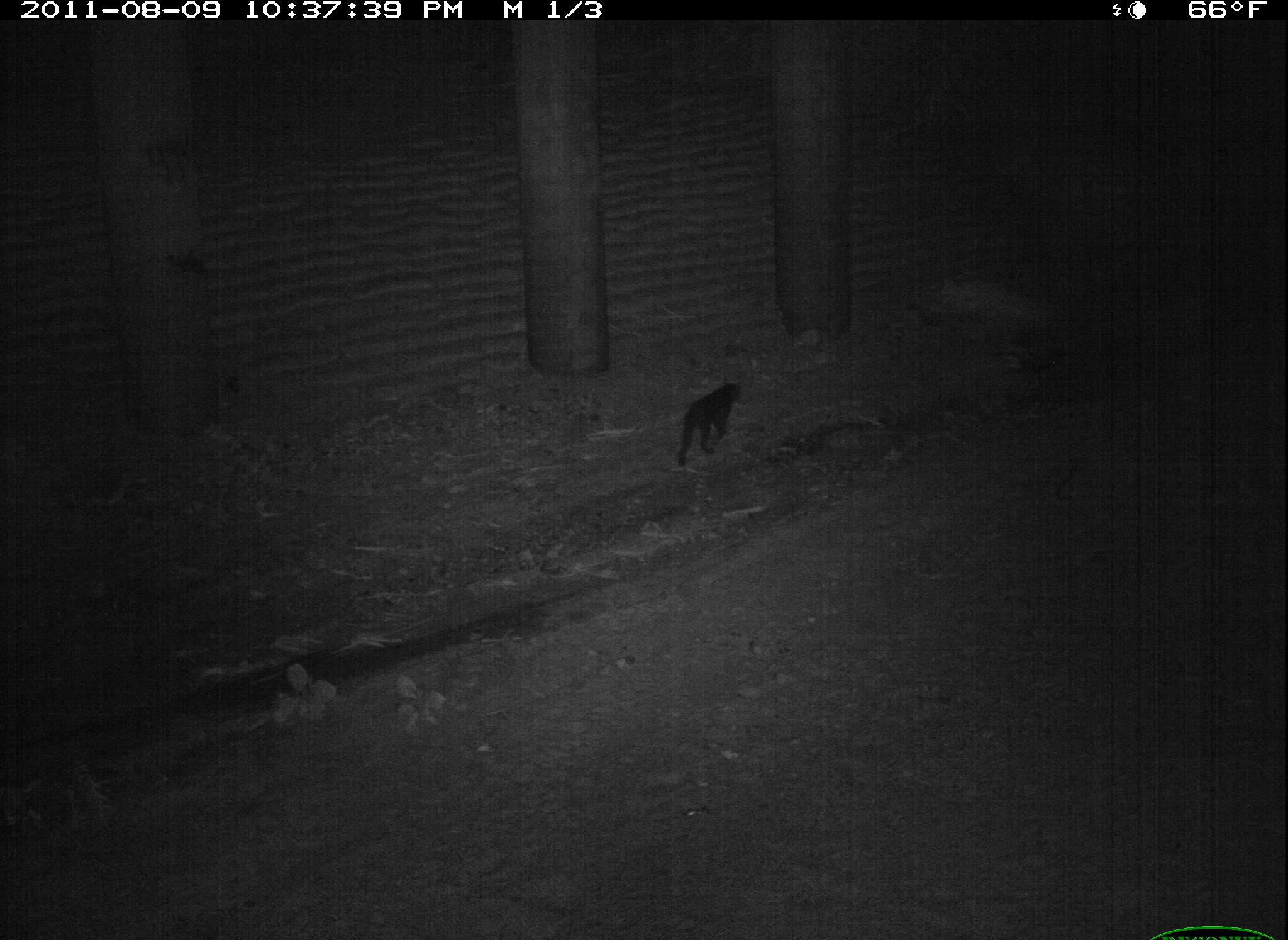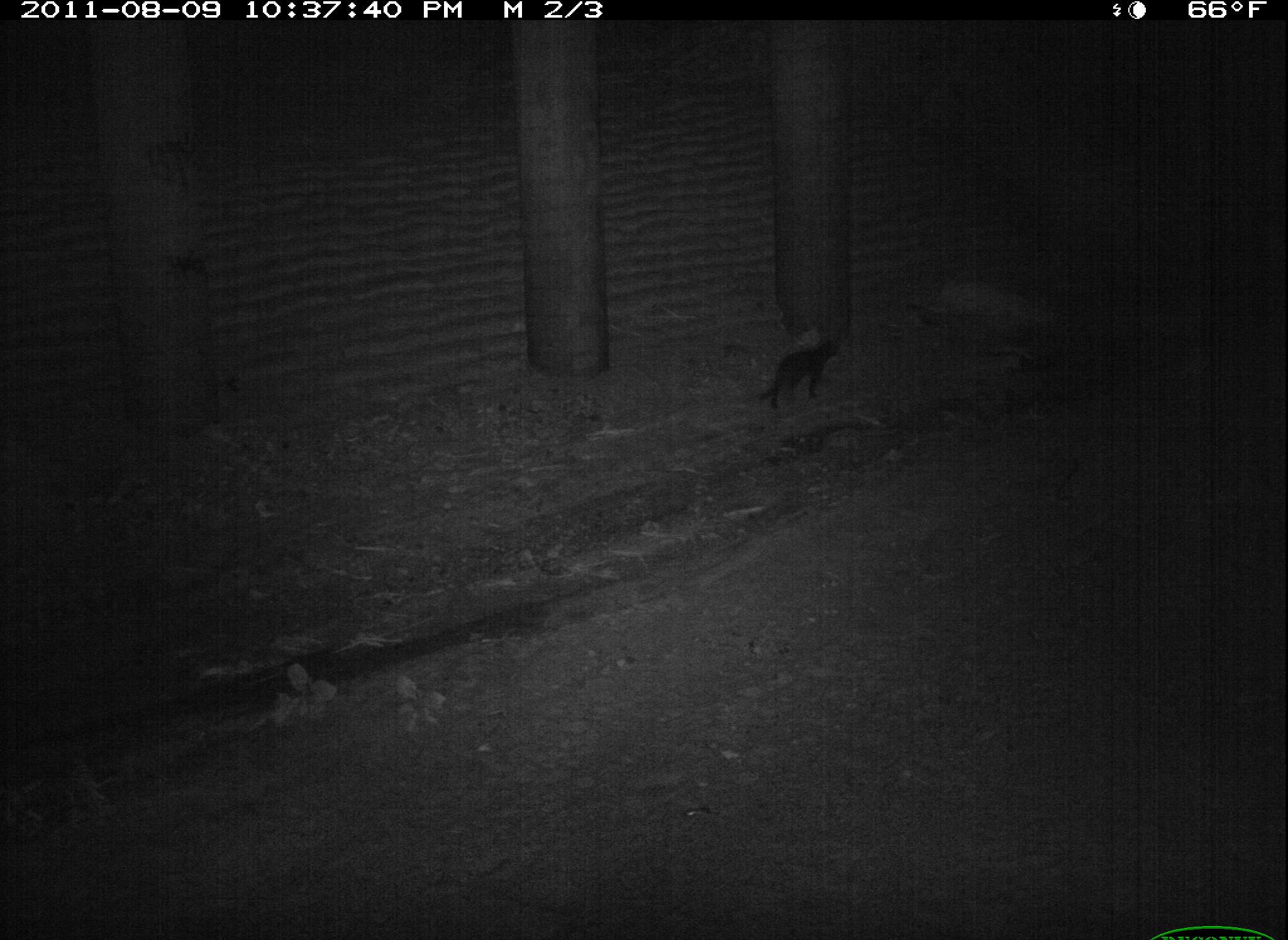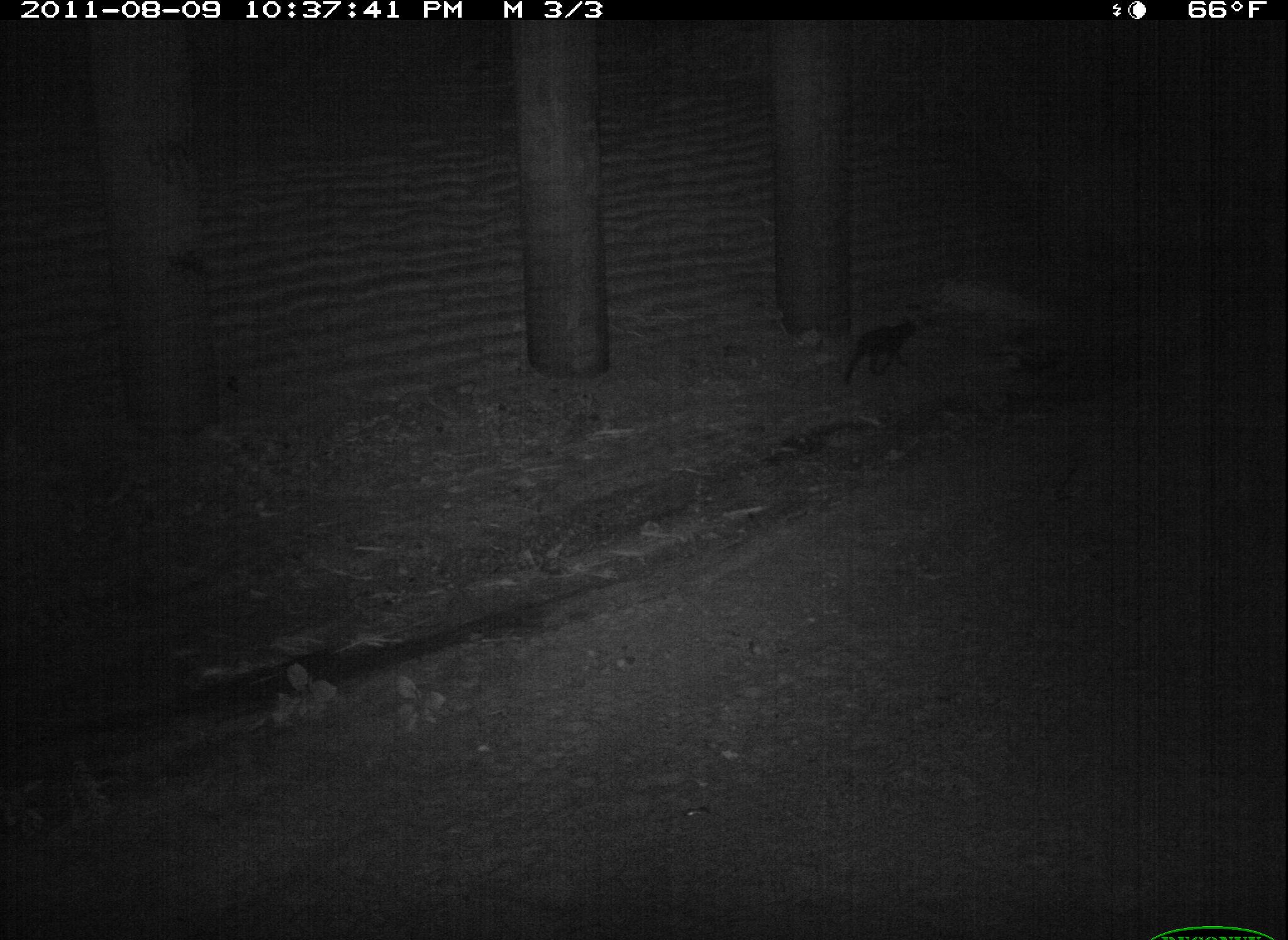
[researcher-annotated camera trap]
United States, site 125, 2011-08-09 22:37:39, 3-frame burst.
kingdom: Animalia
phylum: Chordata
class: Mammalia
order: Carnivora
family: Felidae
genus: Felis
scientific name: Felis catus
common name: cat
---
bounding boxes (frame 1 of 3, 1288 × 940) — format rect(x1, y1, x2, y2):
cat: rect(667, 367, 754, 476)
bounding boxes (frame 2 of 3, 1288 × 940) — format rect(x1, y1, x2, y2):
cat: rect(749, 327, 855, 417)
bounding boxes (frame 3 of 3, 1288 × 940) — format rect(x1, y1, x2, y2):
cat: rect(831, 307, 933, 395)